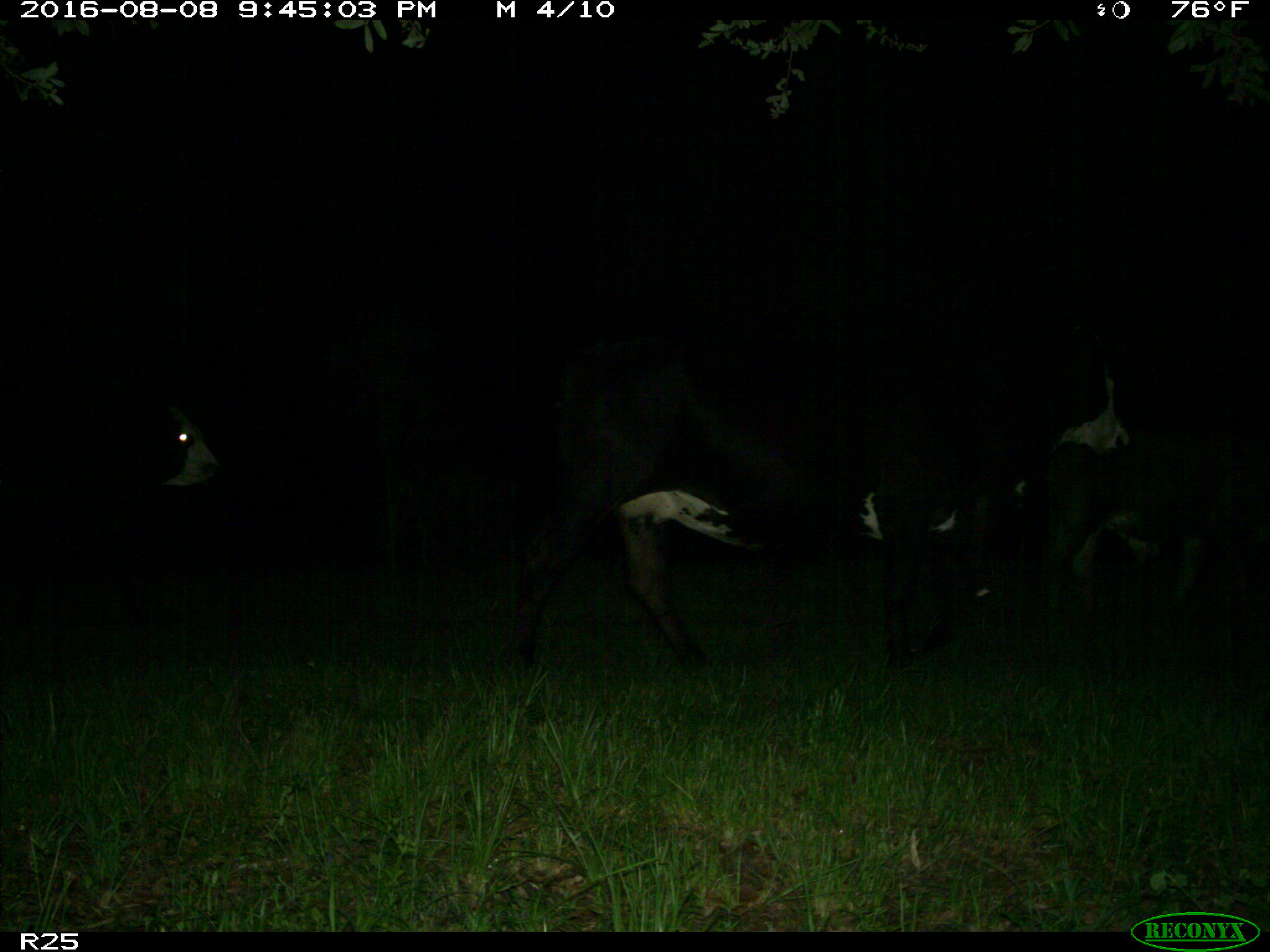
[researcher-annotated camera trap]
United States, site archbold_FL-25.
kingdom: Animalia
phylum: Chordata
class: Mammalia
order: Artiodactyla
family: Bovidae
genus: Bos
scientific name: Bos taurus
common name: domestic cow